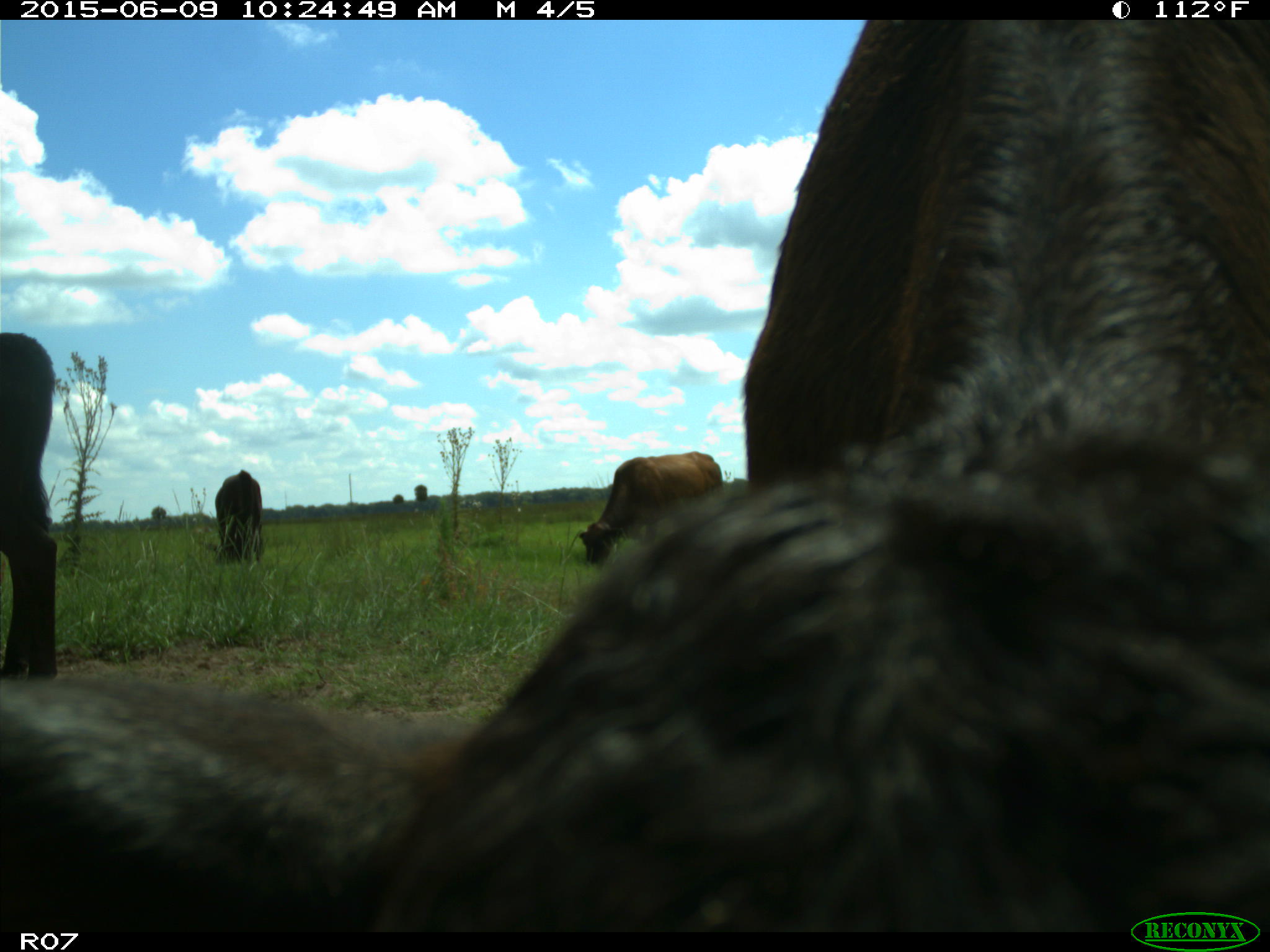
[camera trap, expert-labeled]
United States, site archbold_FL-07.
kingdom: Animalia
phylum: Chordata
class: Mammalia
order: Artiodactyla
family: Bovidae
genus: Bos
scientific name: Bos taurus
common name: domestic cow